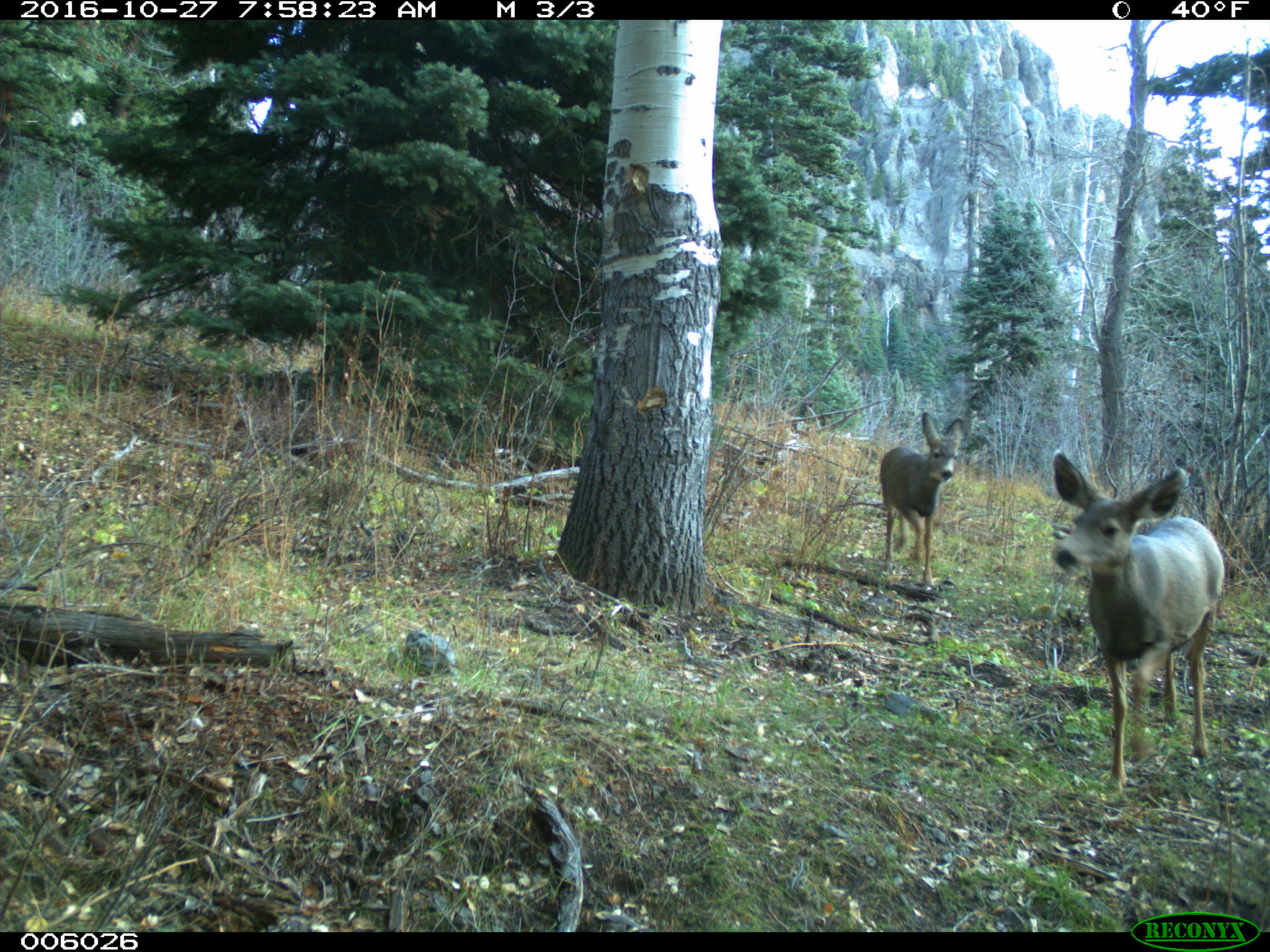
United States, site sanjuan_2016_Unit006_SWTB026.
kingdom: Animalia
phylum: Chordata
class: Mammalia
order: Artiodactyla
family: Cervidae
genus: Odocoileus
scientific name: Odocoileus hemionus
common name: mule deer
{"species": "Odocoileus hemionus (mule deer)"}